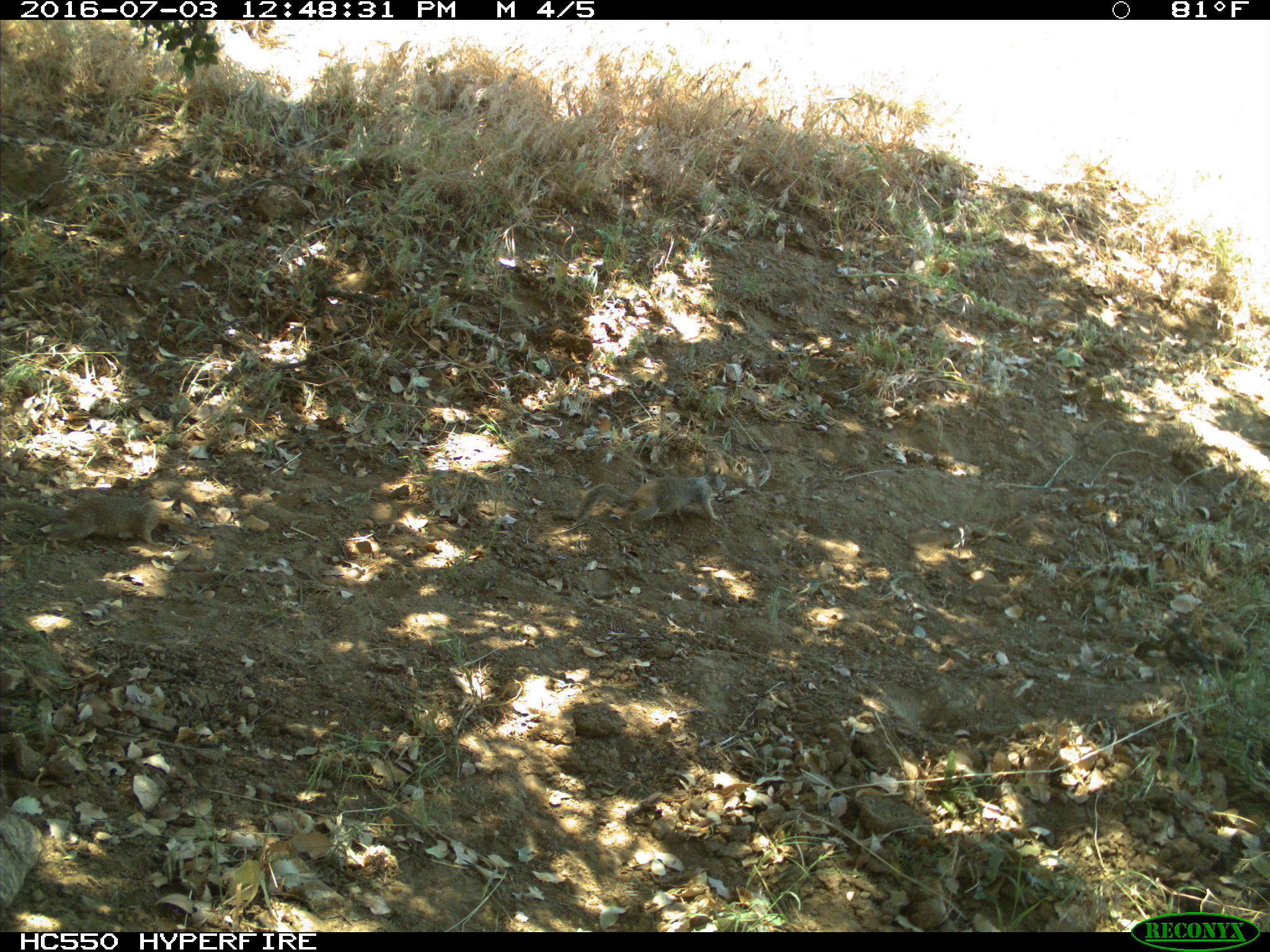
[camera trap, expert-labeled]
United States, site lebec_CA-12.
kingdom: Animalia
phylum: Chordata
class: Mammalia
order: Rodentia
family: Sciuridae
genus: Otospermophilus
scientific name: Otospermophilus beecheyi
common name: california ground squirrel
Otospermophilus beecheyi (california ground squirrel).